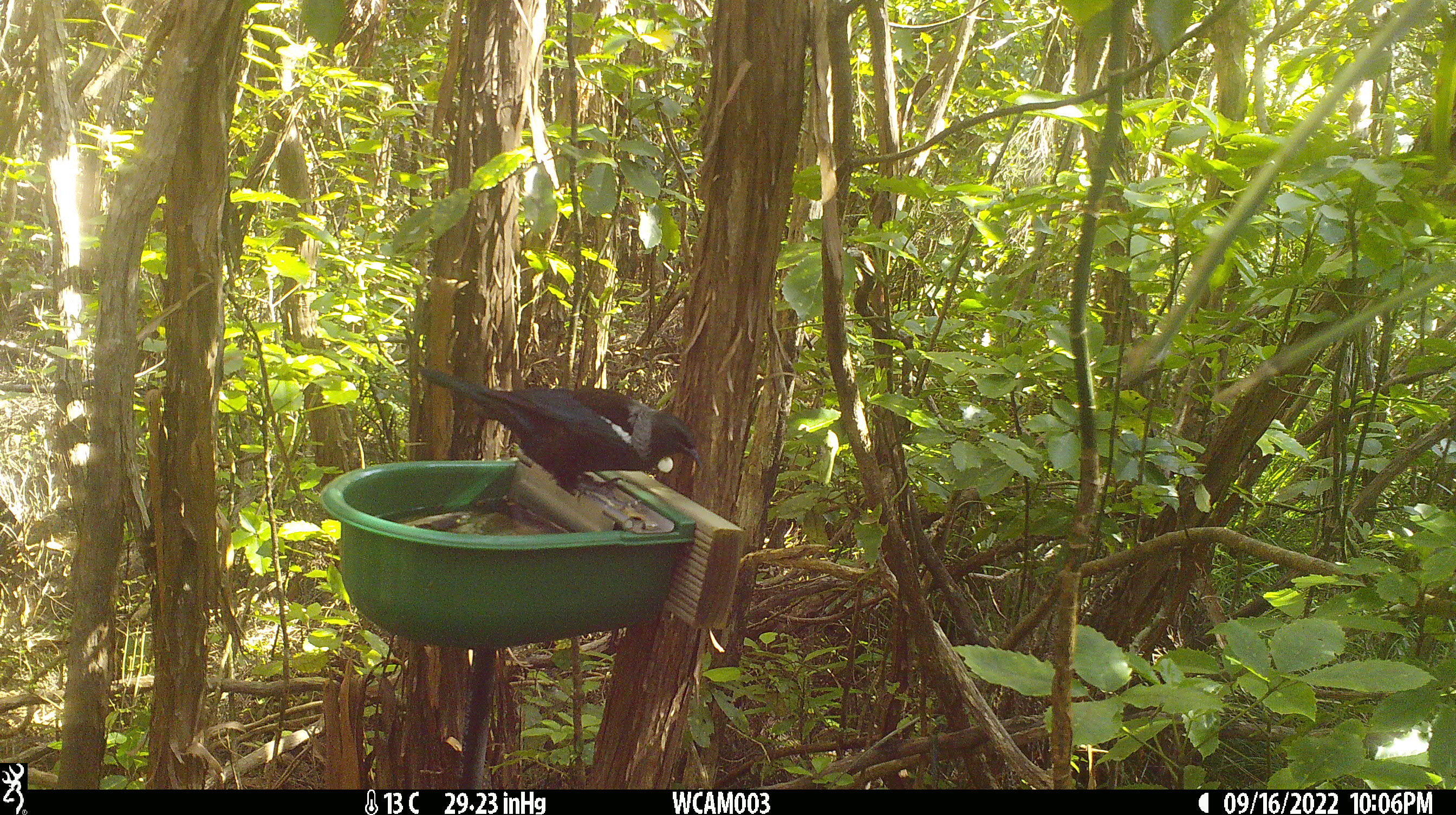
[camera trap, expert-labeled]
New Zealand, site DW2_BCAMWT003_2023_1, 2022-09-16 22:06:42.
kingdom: Animalia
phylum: Chordata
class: Aves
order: Passeriformes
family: Meliphagidae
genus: Prosthemadera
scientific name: Prosthemadera novaeseelandiae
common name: tui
Tui (Prosthemadera novaeseelandiae).